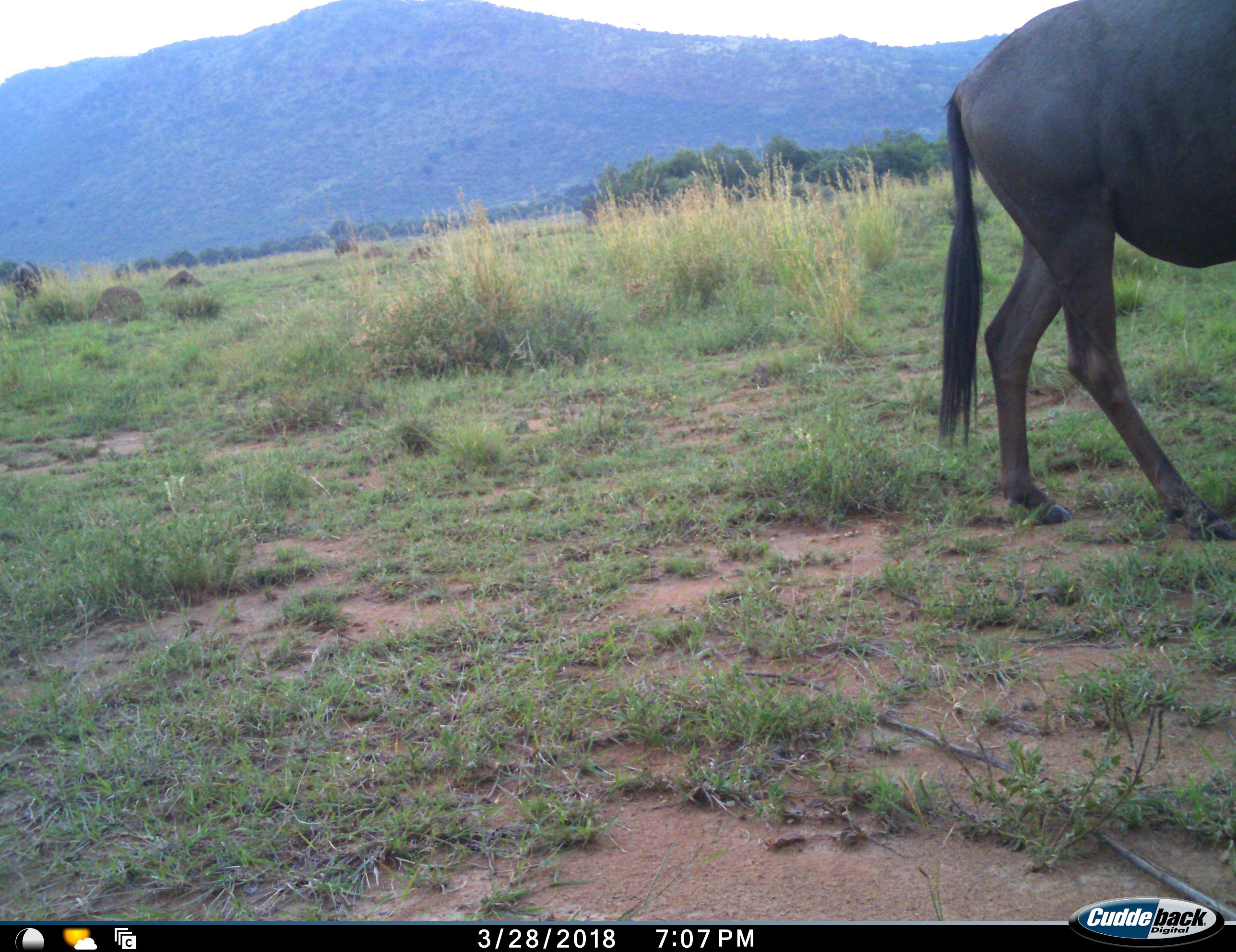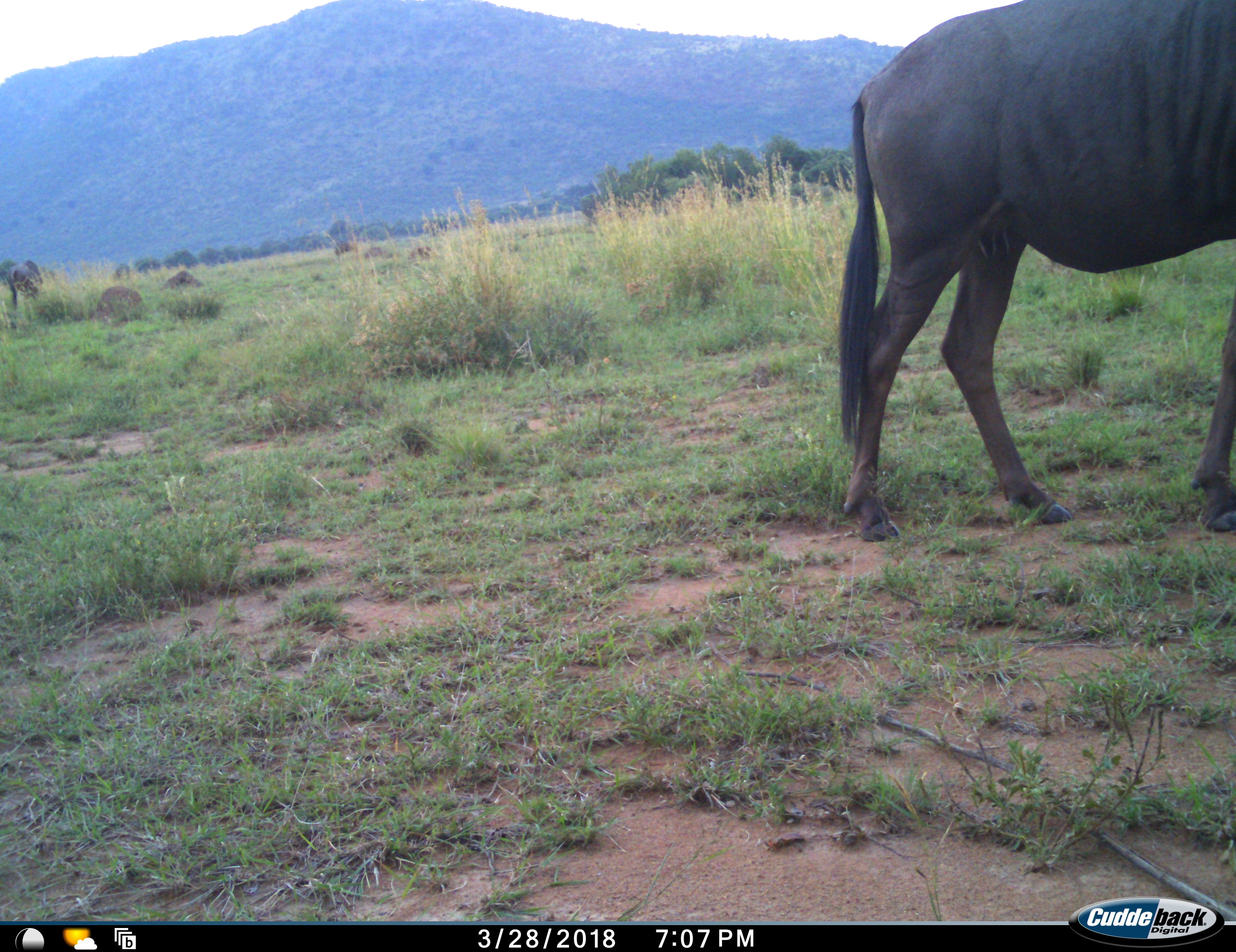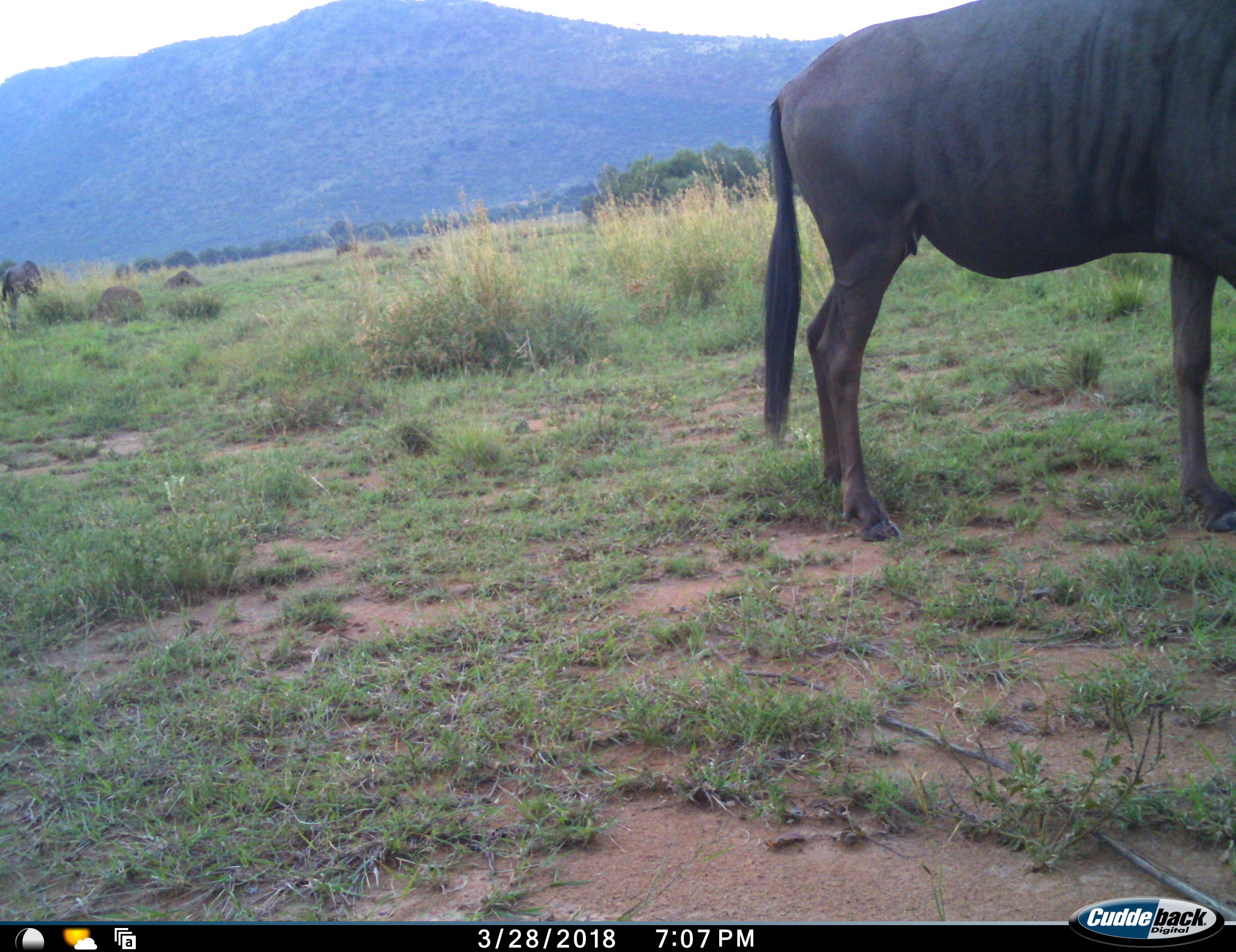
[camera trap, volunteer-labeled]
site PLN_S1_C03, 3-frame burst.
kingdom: Animalia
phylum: Chordata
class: Mammalia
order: Artiodactyla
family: Bovidae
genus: Connochaetes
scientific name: Connochaetes taurinus taurinus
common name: blue wildebeest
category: wildebeestblue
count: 1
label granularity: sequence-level